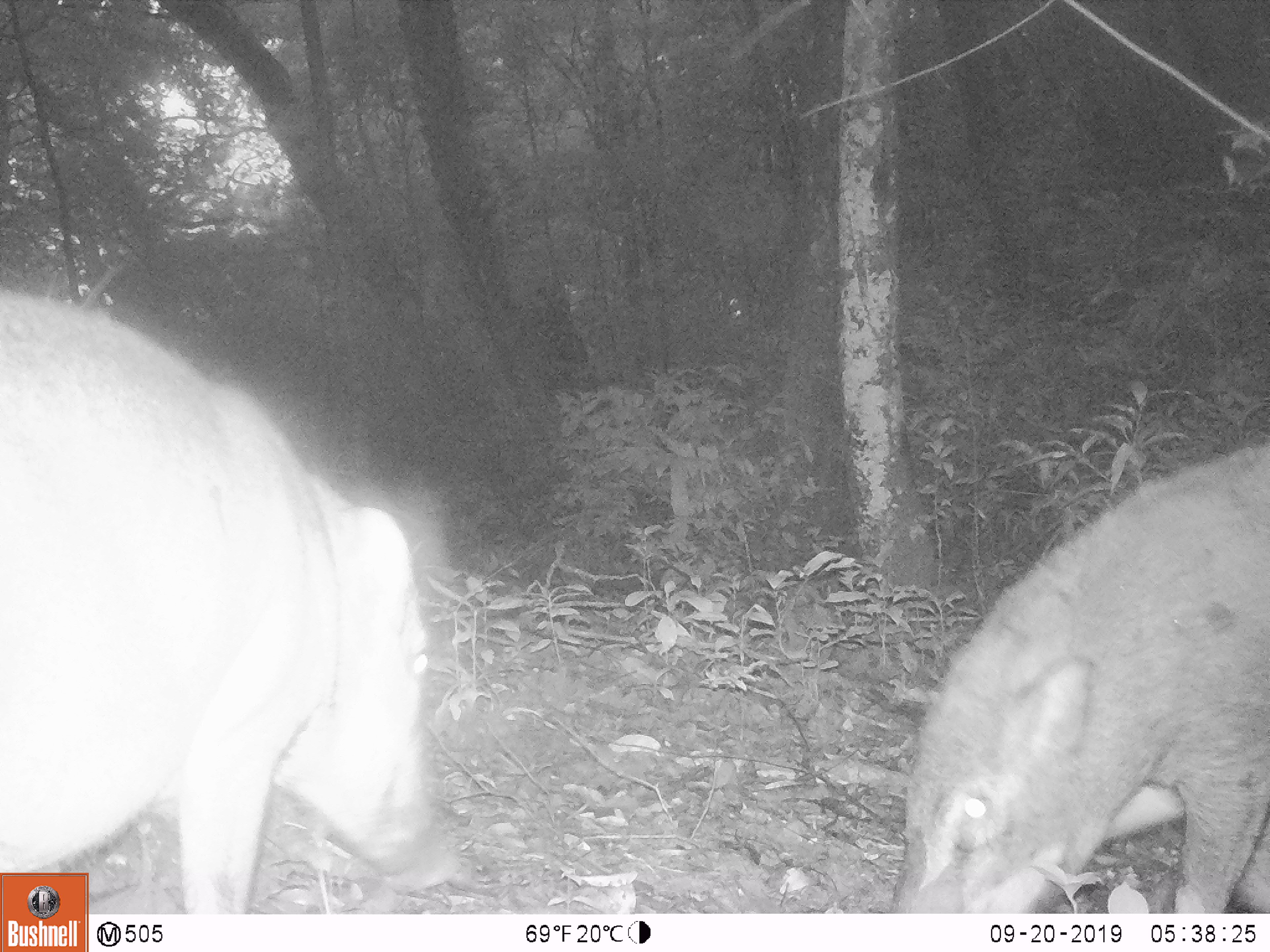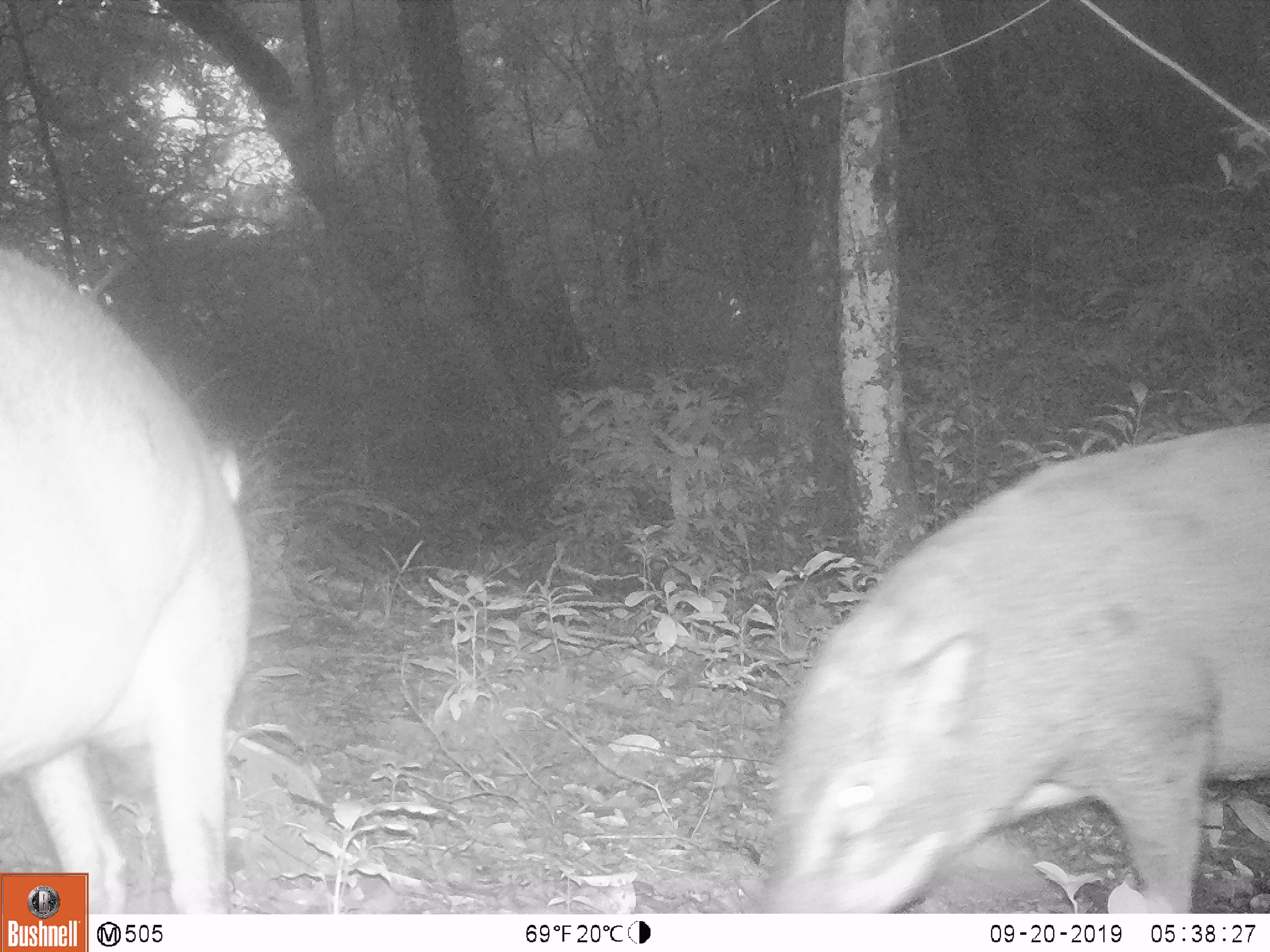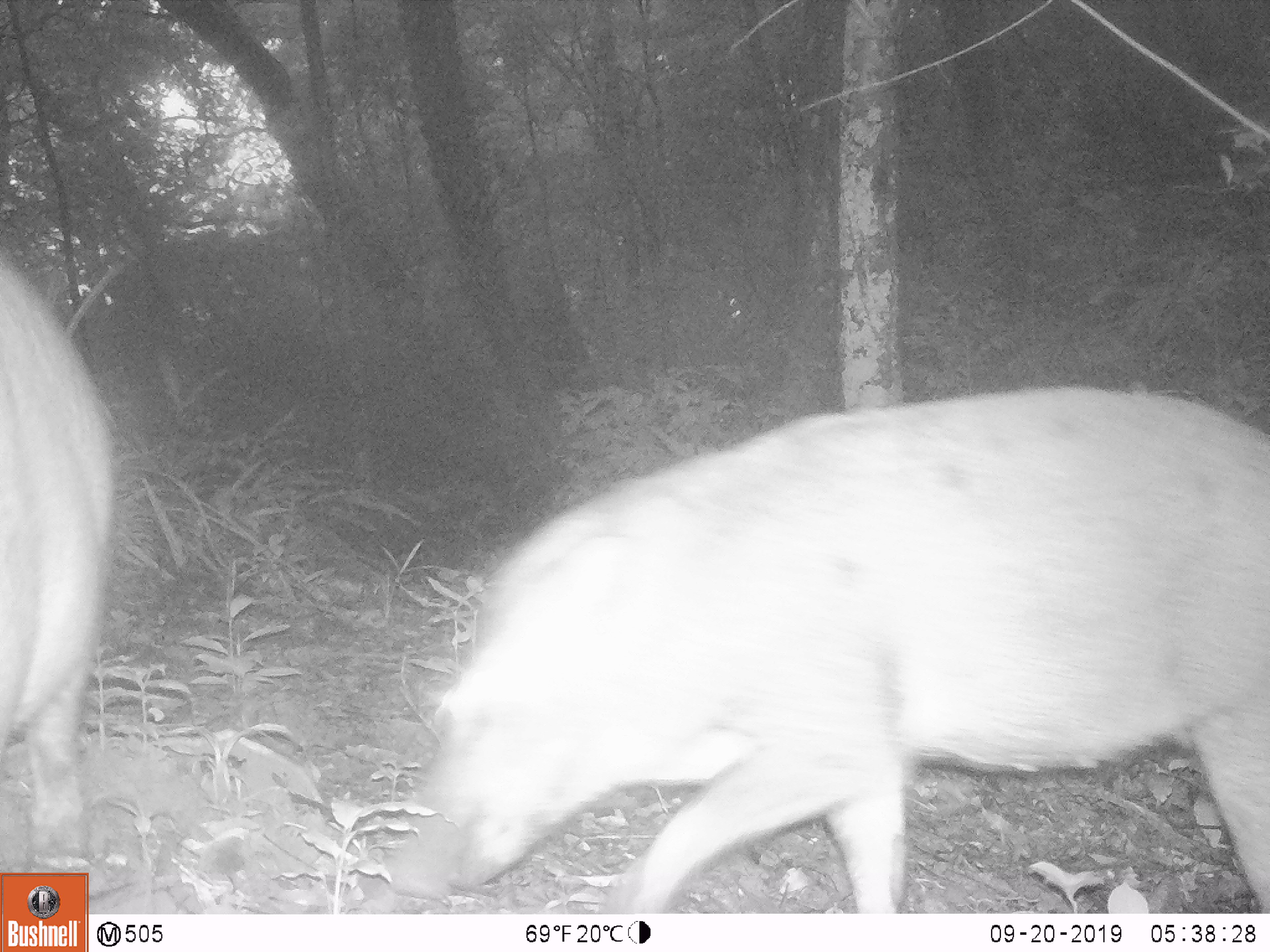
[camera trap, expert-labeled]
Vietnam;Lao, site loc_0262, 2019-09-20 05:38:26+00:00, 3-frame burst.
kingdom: Animalia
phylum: Chordata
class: Mammalia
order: Artiodactyla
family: Suidae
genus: Sus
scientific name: Sus scrofa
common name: eurasian wild pig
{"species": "eurasian wild pig (Sus scrofa)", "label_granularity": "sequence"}